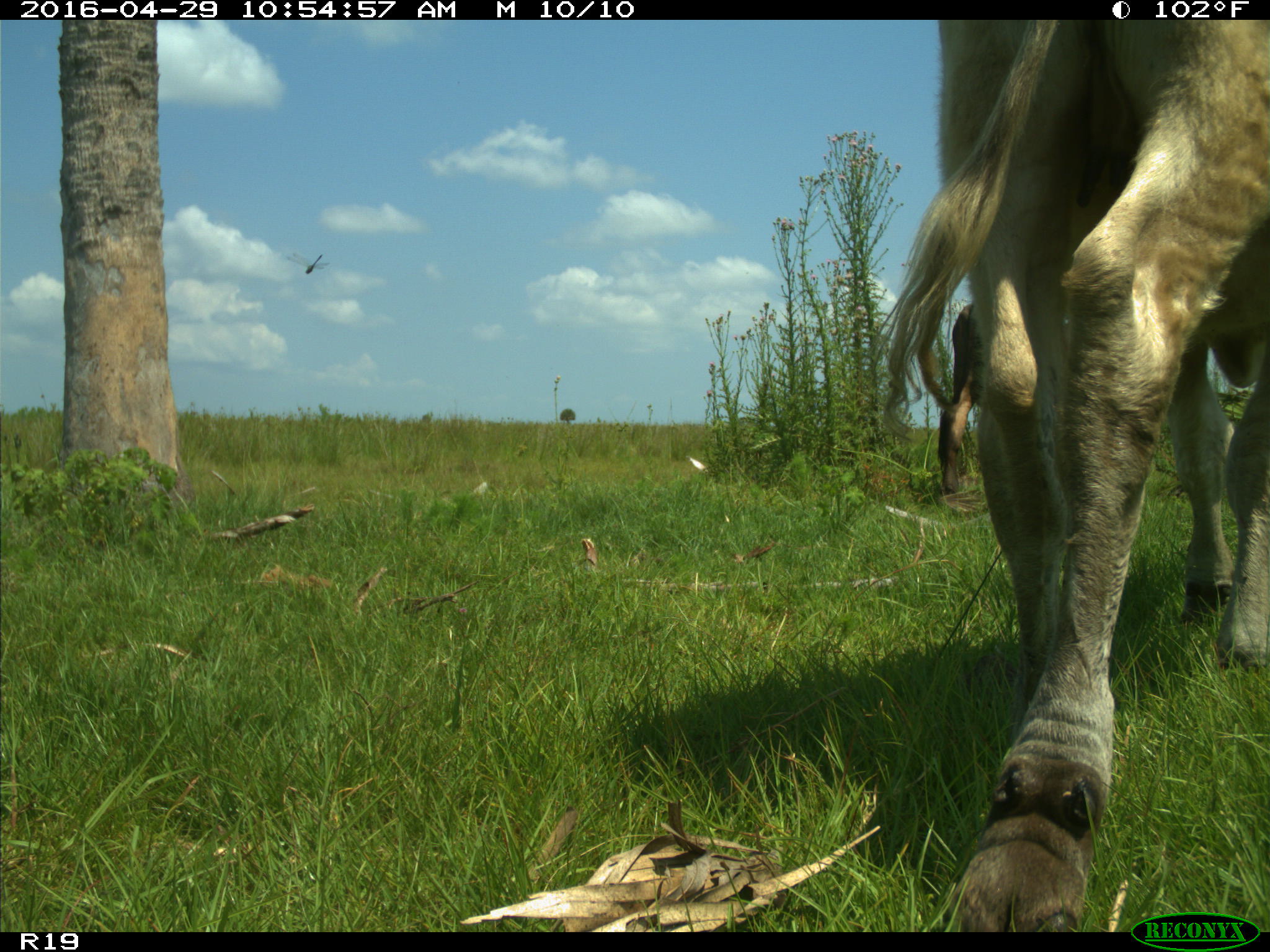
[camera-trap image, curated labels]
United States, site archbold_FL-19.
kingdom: Animalia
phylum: Chordata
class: Mammalia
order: Artiodactyla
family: Bovidae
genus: Bos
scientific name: Bos taurus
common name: domestic cow